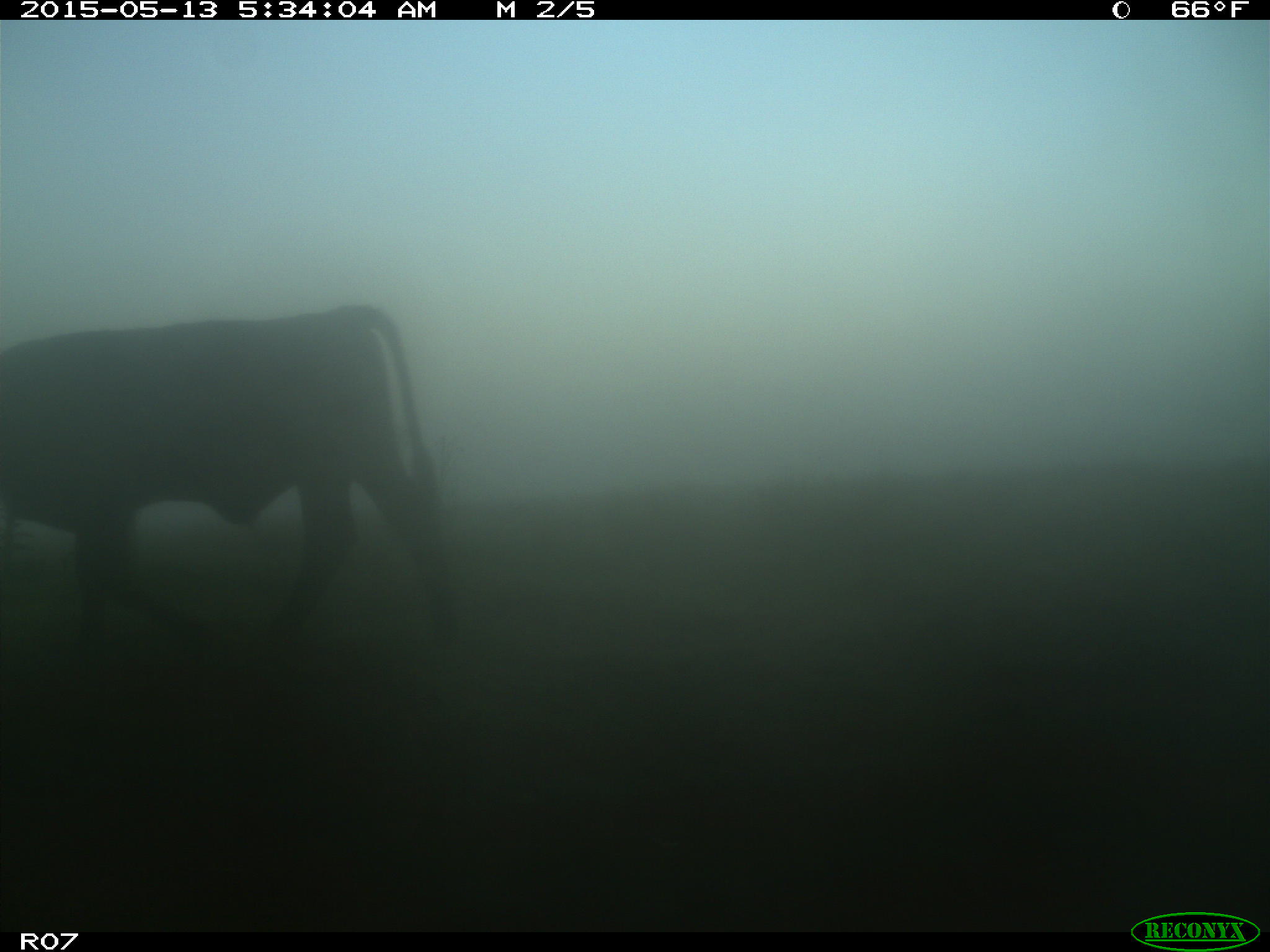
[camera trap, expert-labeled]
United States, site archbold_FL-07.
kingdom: Animalia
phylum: Chordata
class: Mammalia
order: Artiodactyla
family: Bovidae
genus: Bos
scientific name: Bos taurus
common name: domestic cow